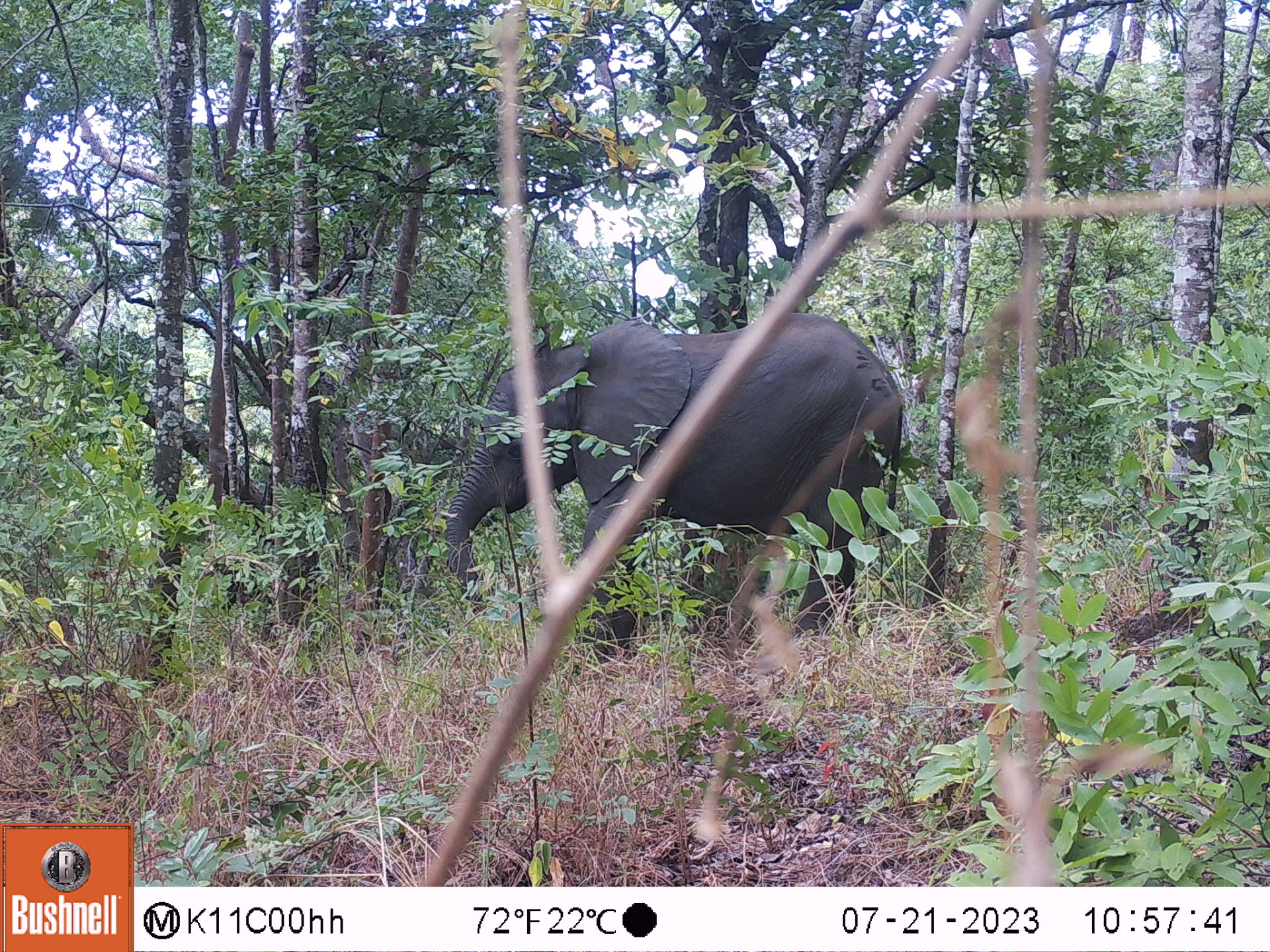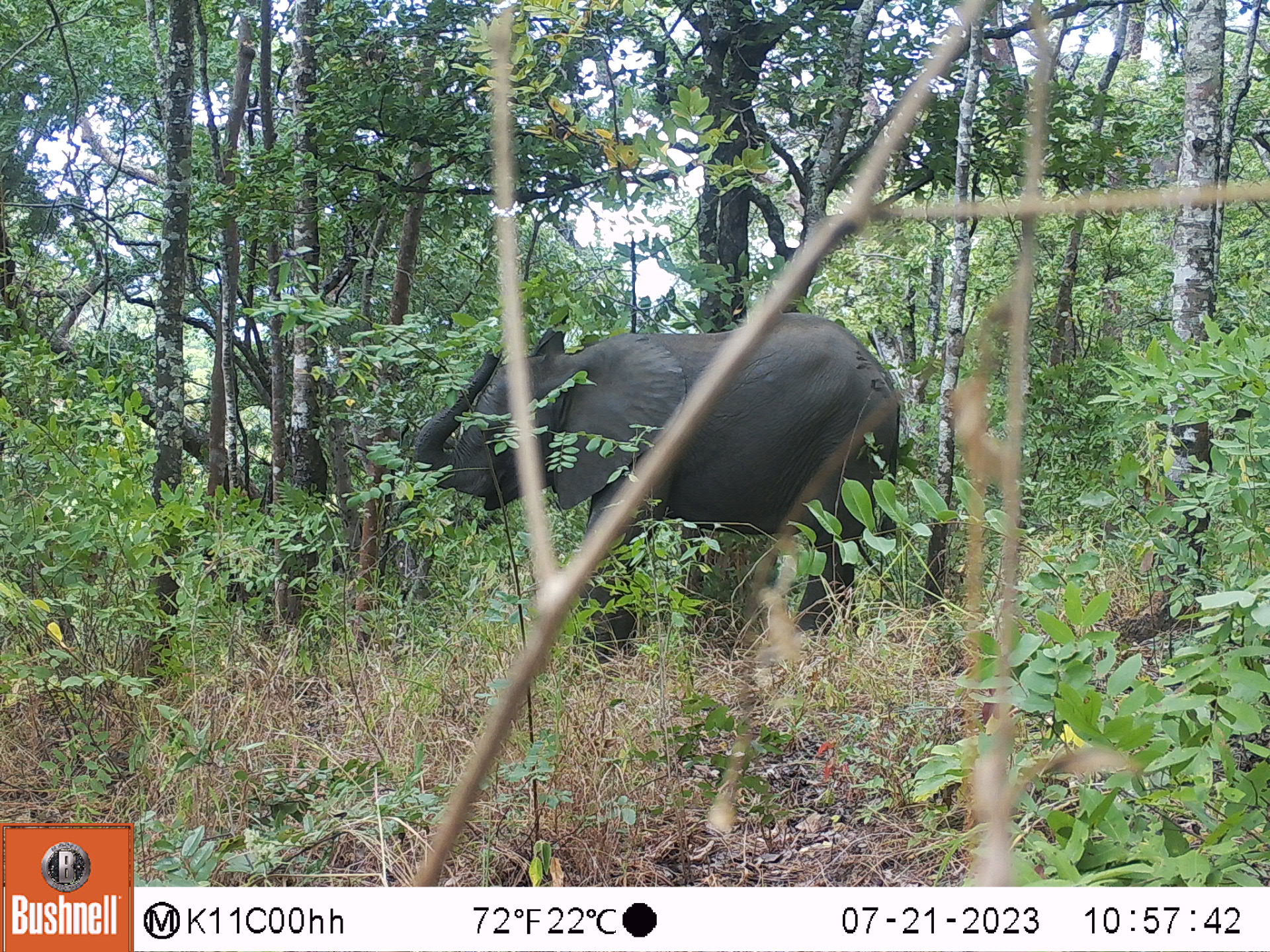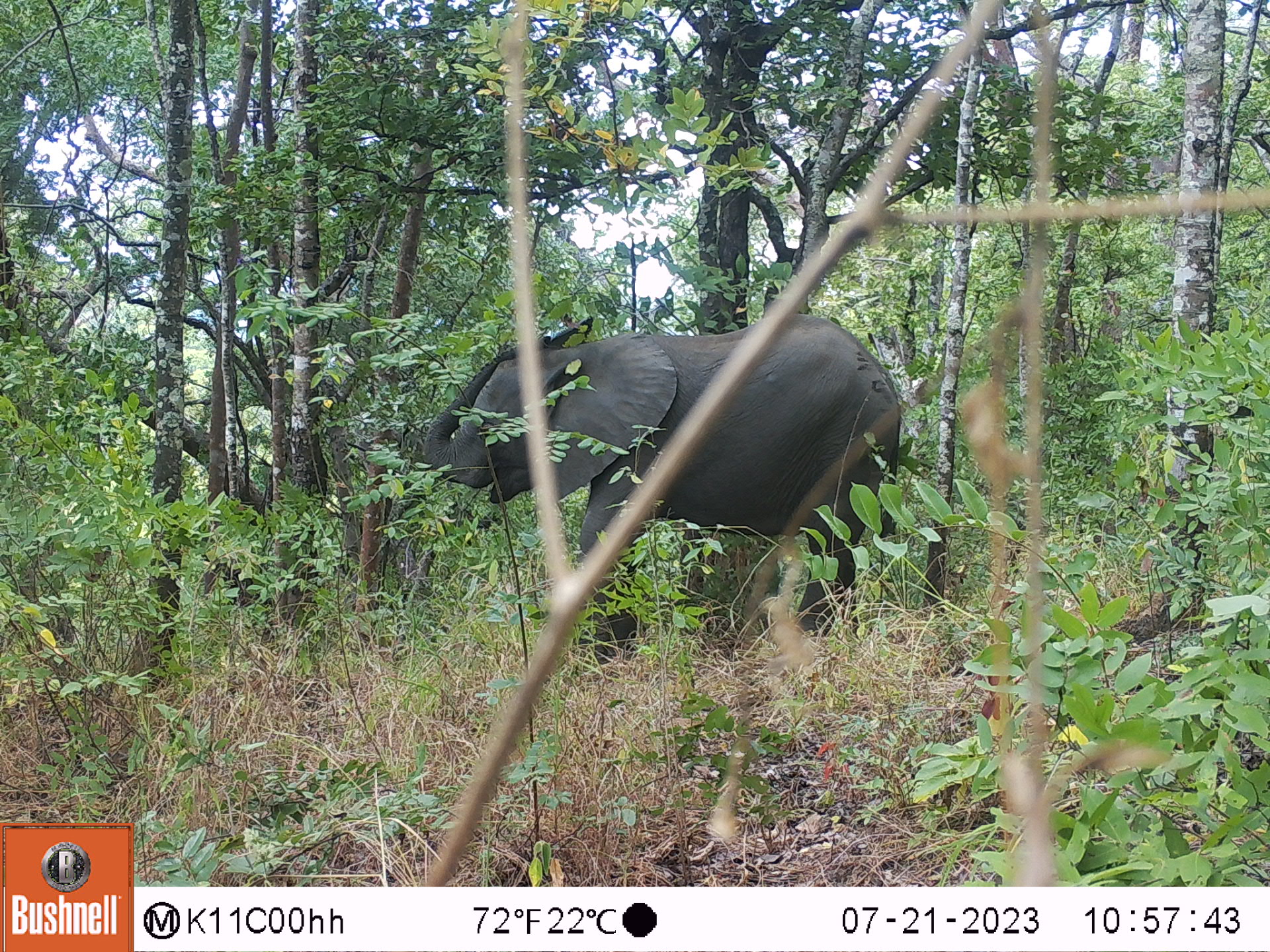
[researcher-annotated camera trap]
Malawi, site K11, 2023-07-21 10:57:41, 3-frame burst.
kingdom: Animalia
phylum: Chordata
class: Mammalia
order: Proboscidea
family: Elephantidae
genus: Loxodonta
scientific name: Loxodonta africana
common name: african savanna elephant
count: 1